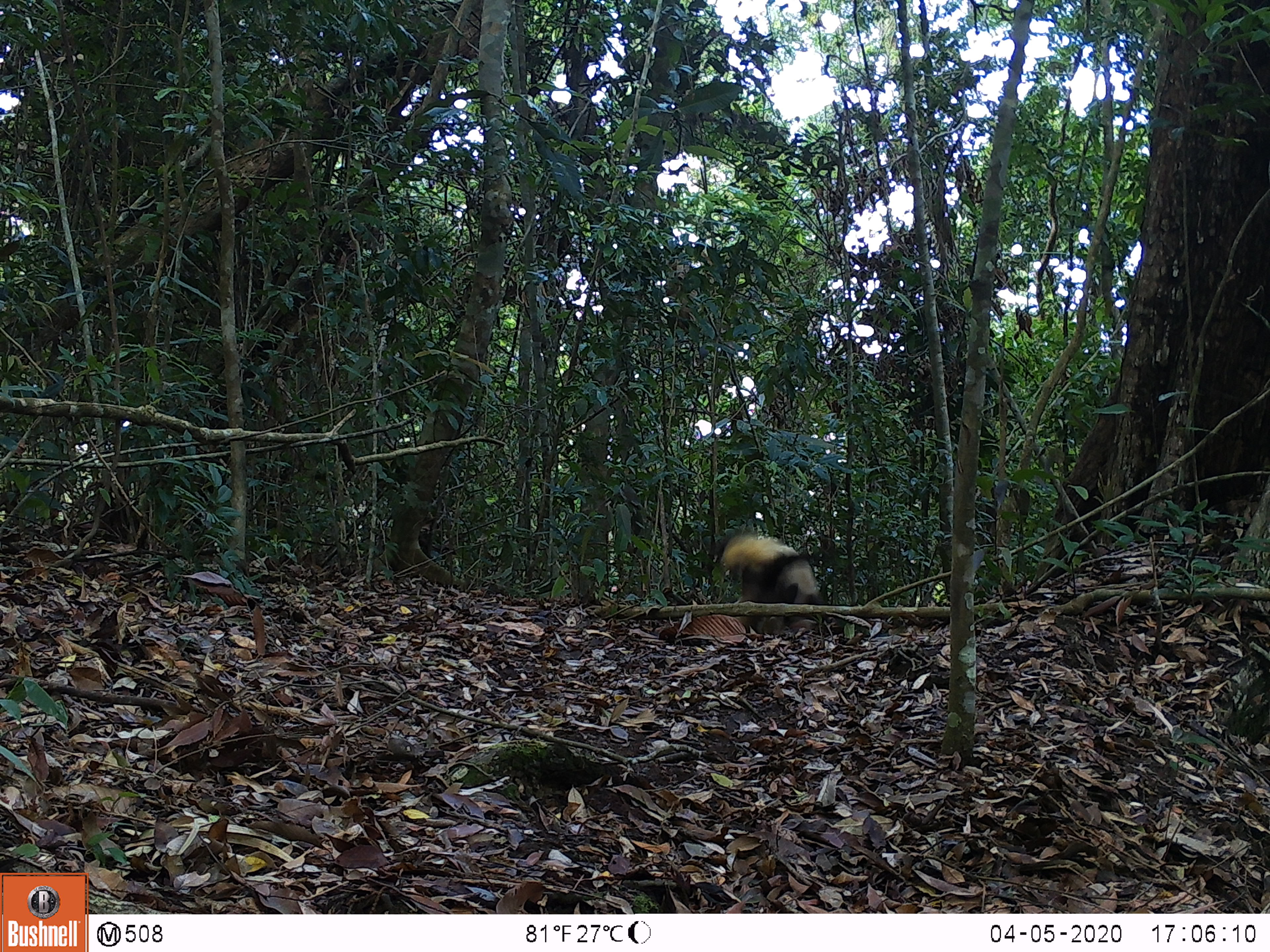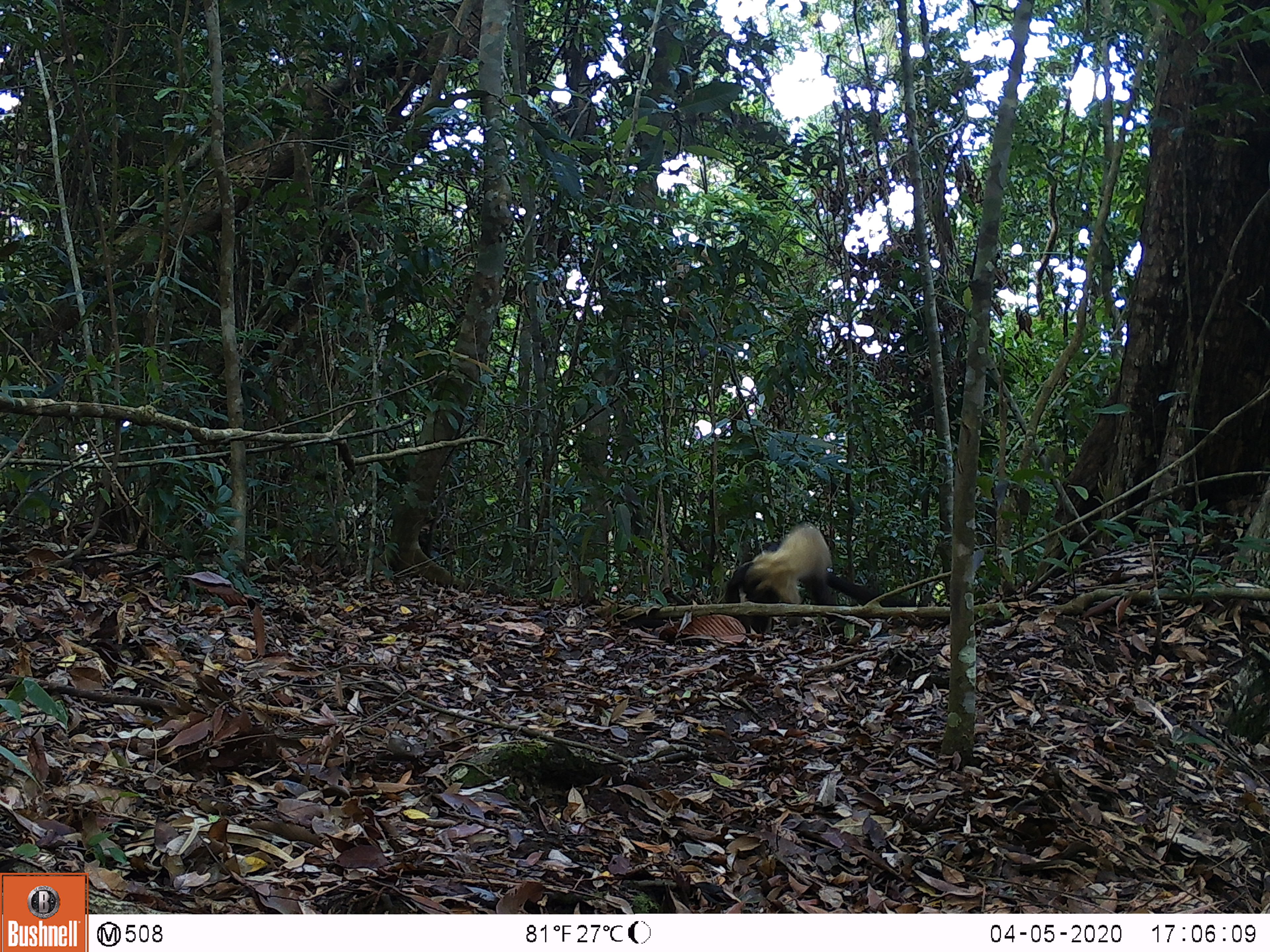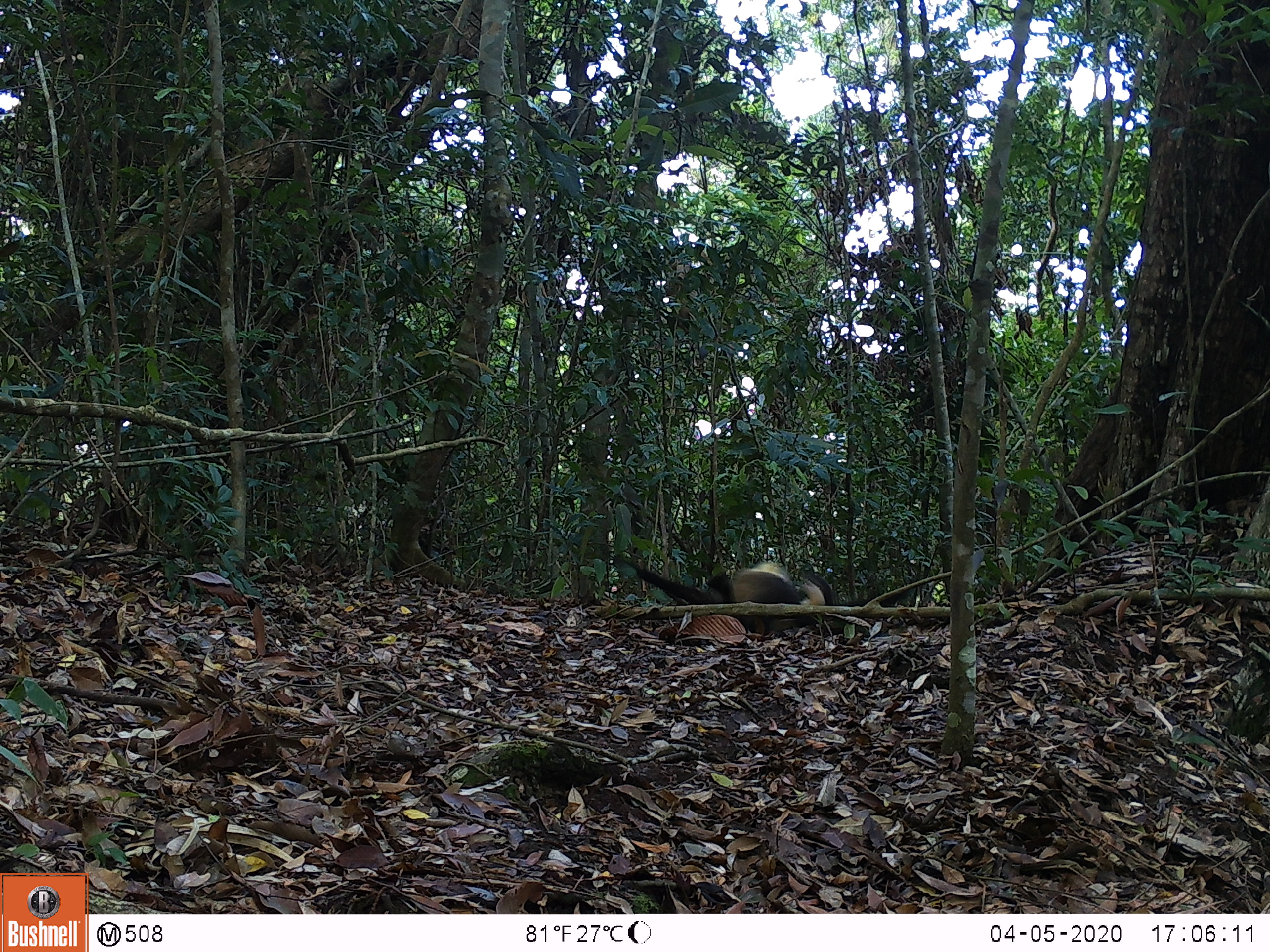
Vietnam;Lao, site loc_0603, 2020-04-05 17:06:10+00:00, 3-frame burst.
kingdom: Animalia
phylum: Chordata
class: Mammalia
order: Carnivora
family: Mustelidae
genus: Martes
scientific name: Martes flavigula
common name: yellow-throated marten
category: yellow throated marten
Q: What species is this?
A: Yellow throated marten (yellow-throated marten) (Martes flavigula).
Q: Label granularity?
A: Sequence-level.